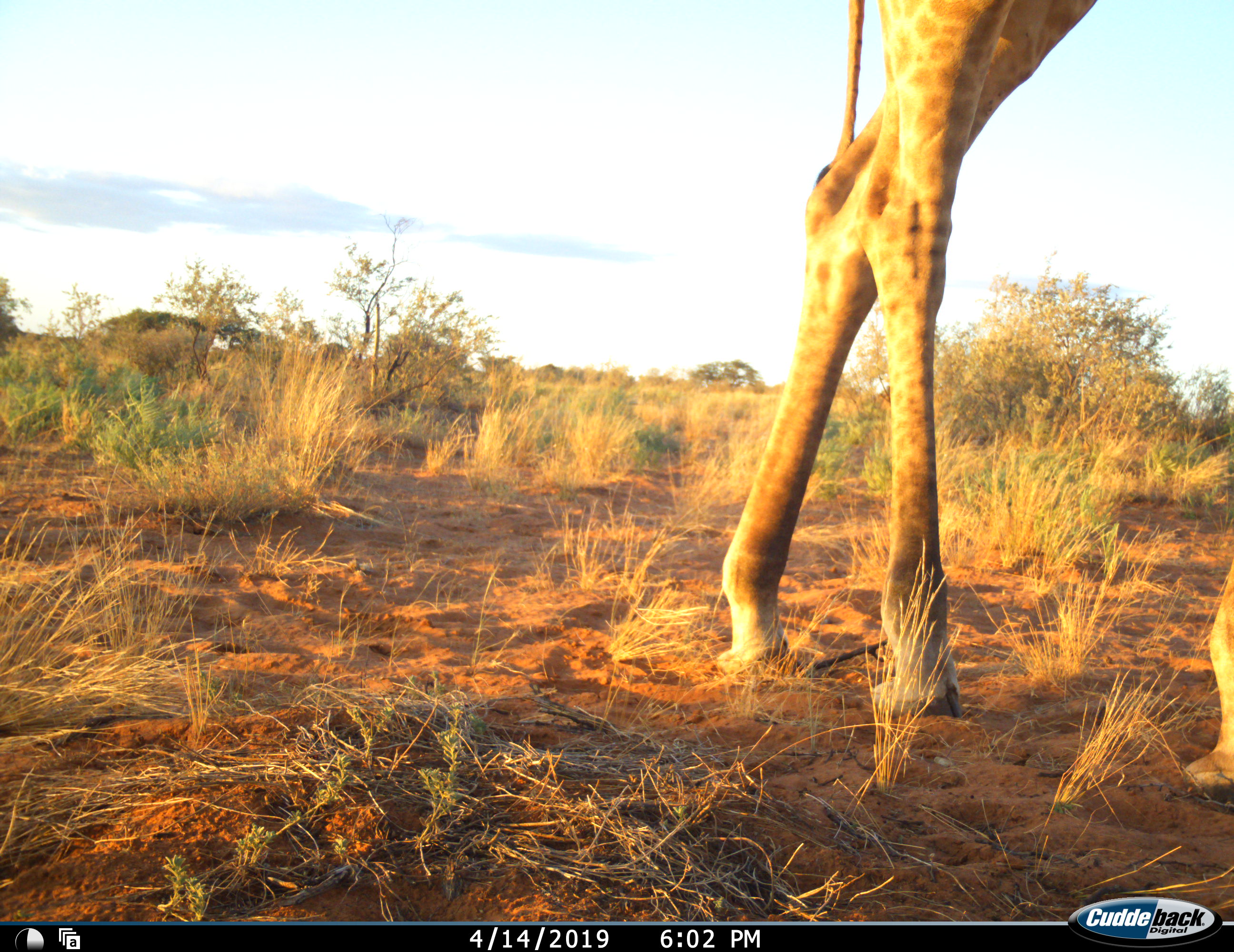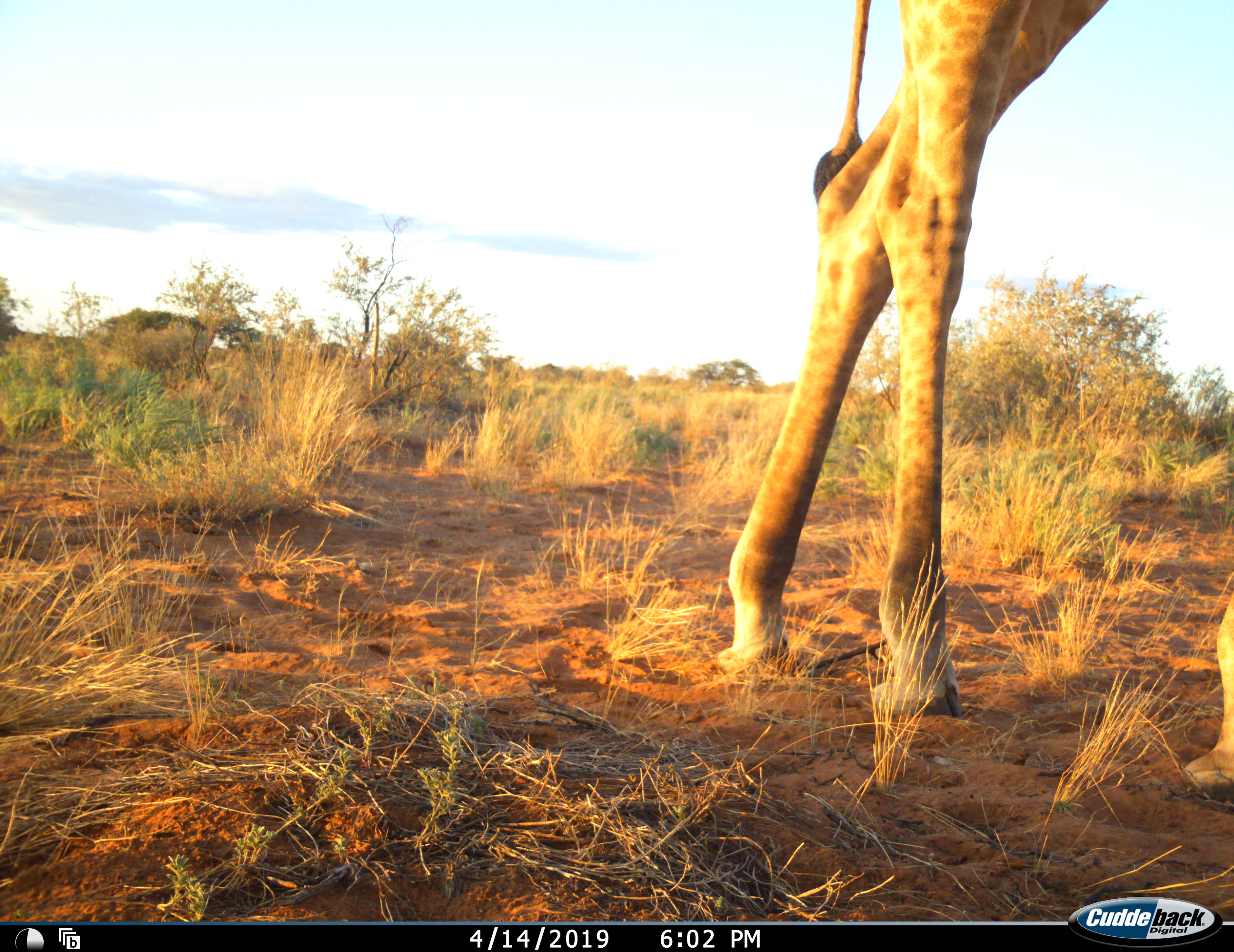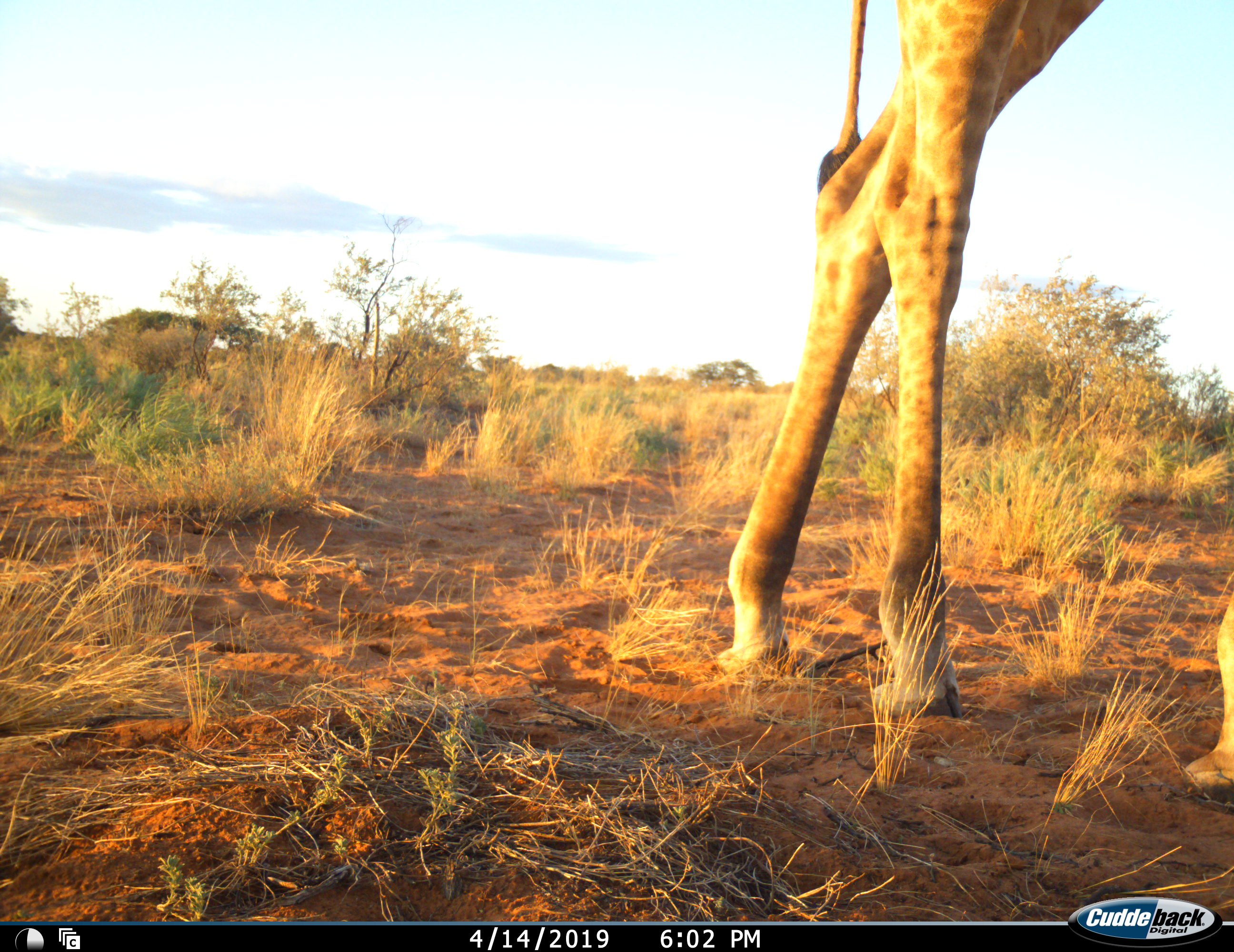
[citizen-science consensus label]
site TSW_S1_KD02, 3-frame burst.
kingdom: Animalia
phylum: Chordata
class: Mammalia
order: Artiodactyla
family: Giraffidae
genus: Giraffa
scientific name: Giraffa camelopardalis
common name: giraffe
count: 1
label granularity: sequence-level